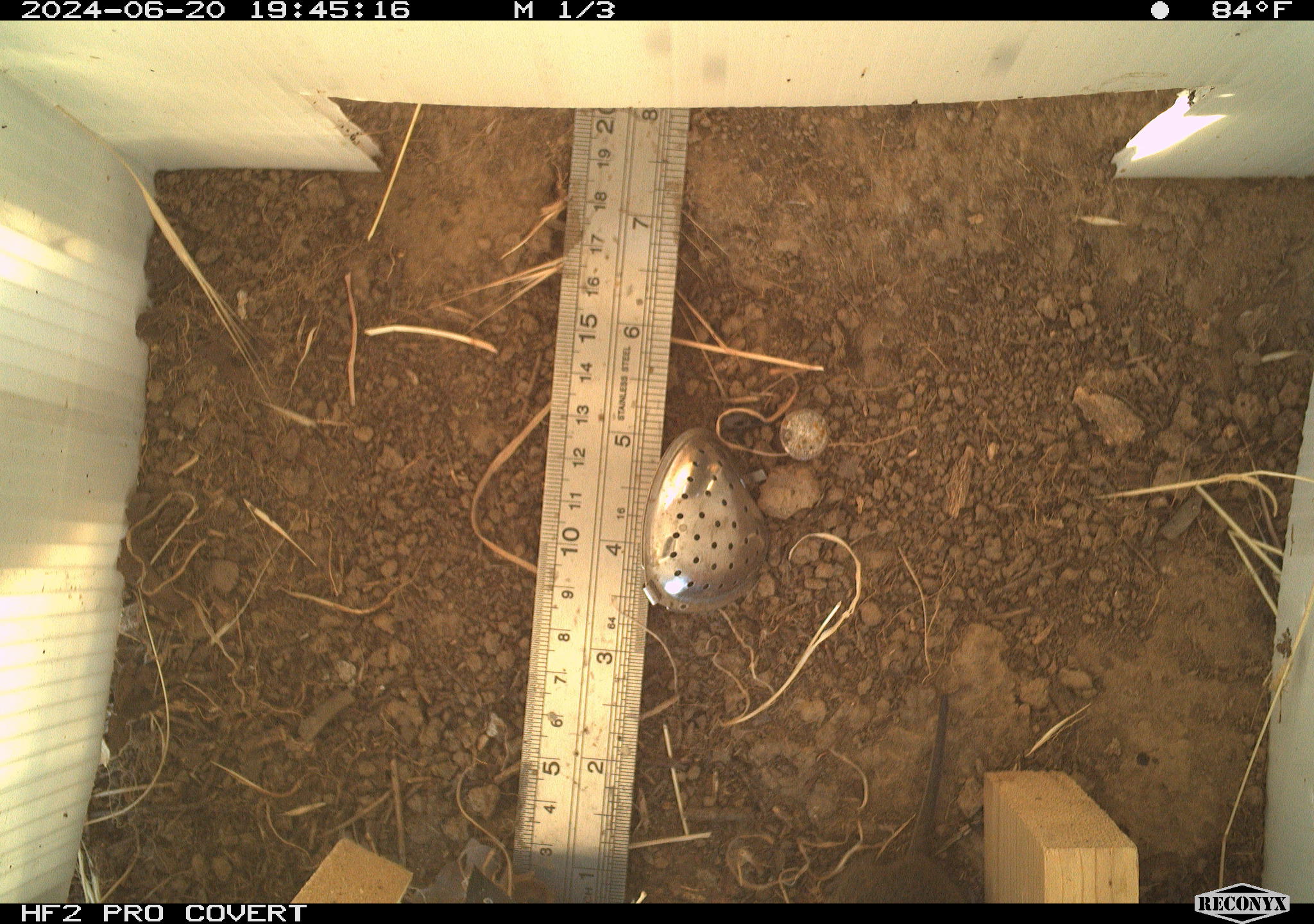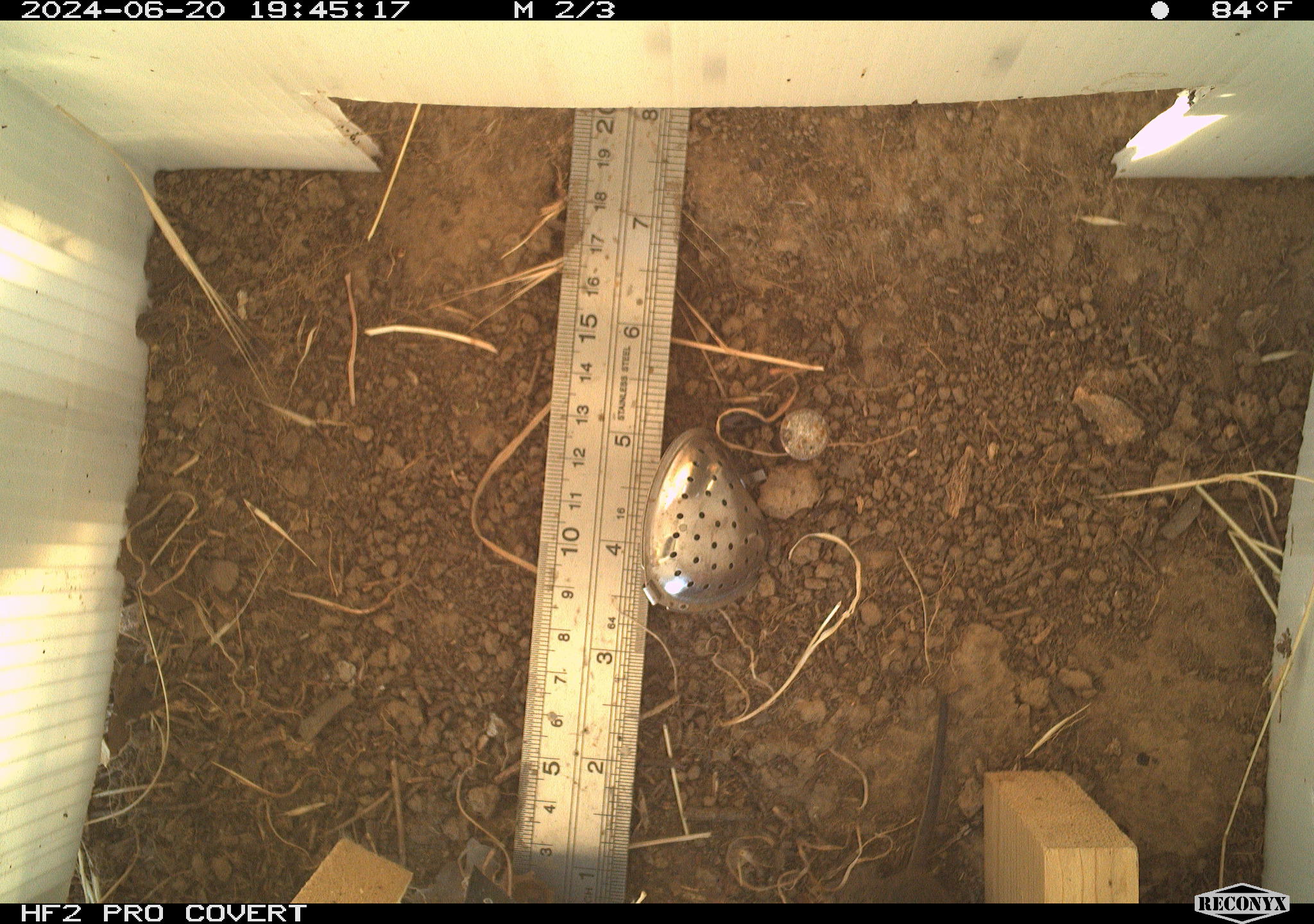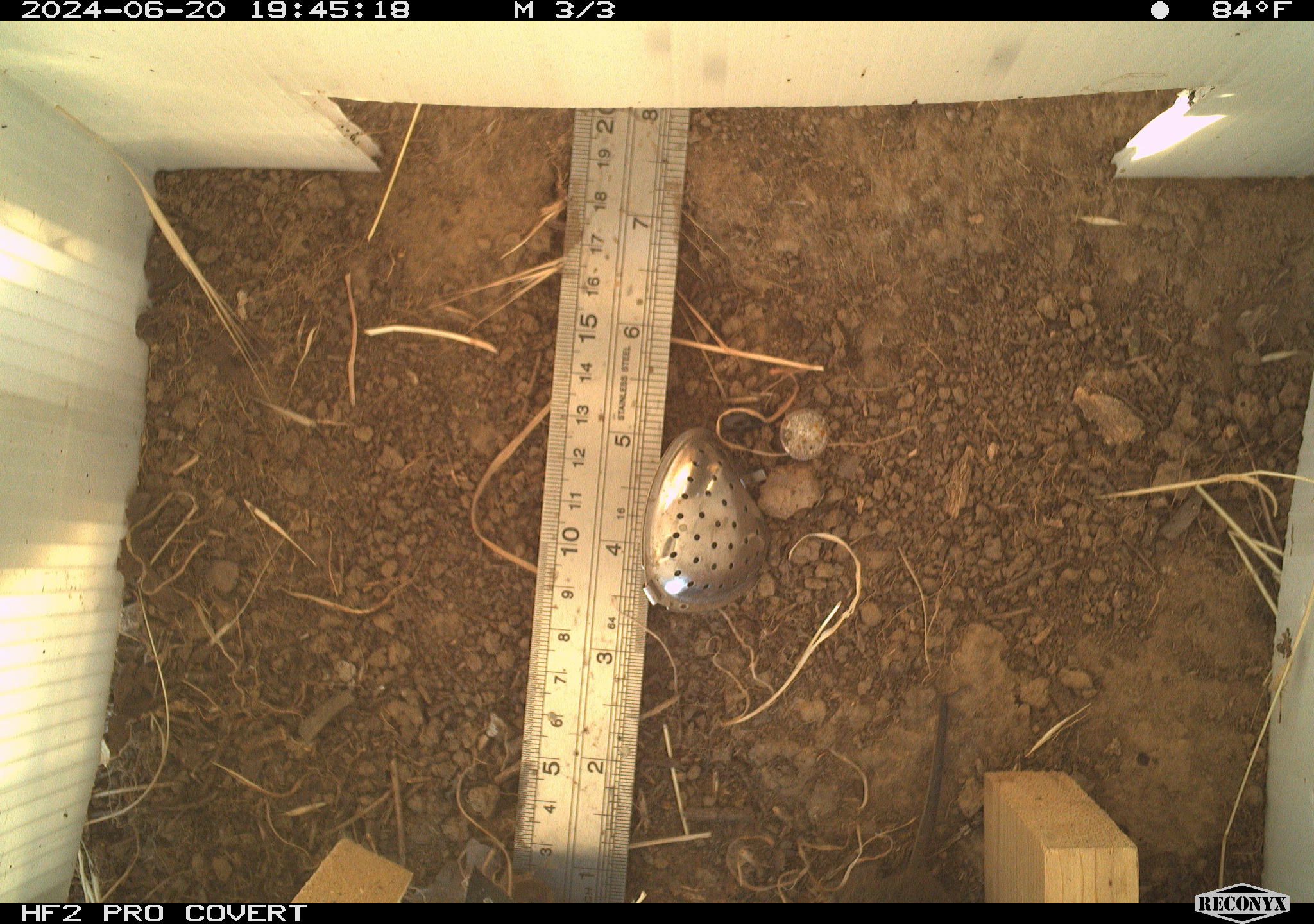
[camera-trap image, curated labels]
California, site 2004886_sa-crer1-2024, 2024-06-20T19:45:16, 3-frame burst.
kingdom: Animalia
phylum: Chordata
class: Mammalia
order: Rodentia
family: Cricetidae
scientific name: Arvicolinae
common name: voles, lemmings, and muskrats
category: arvicolinae subfamily